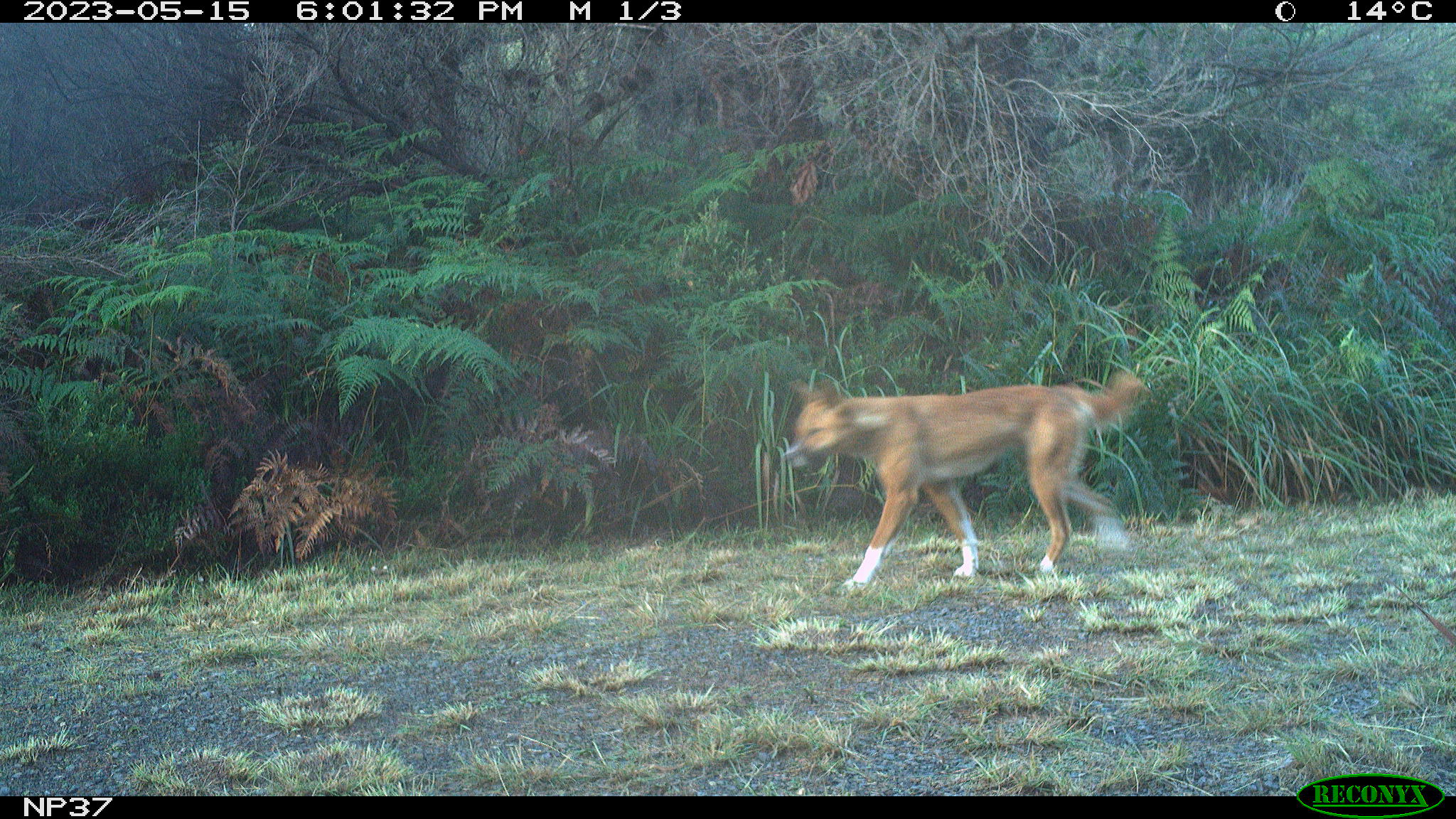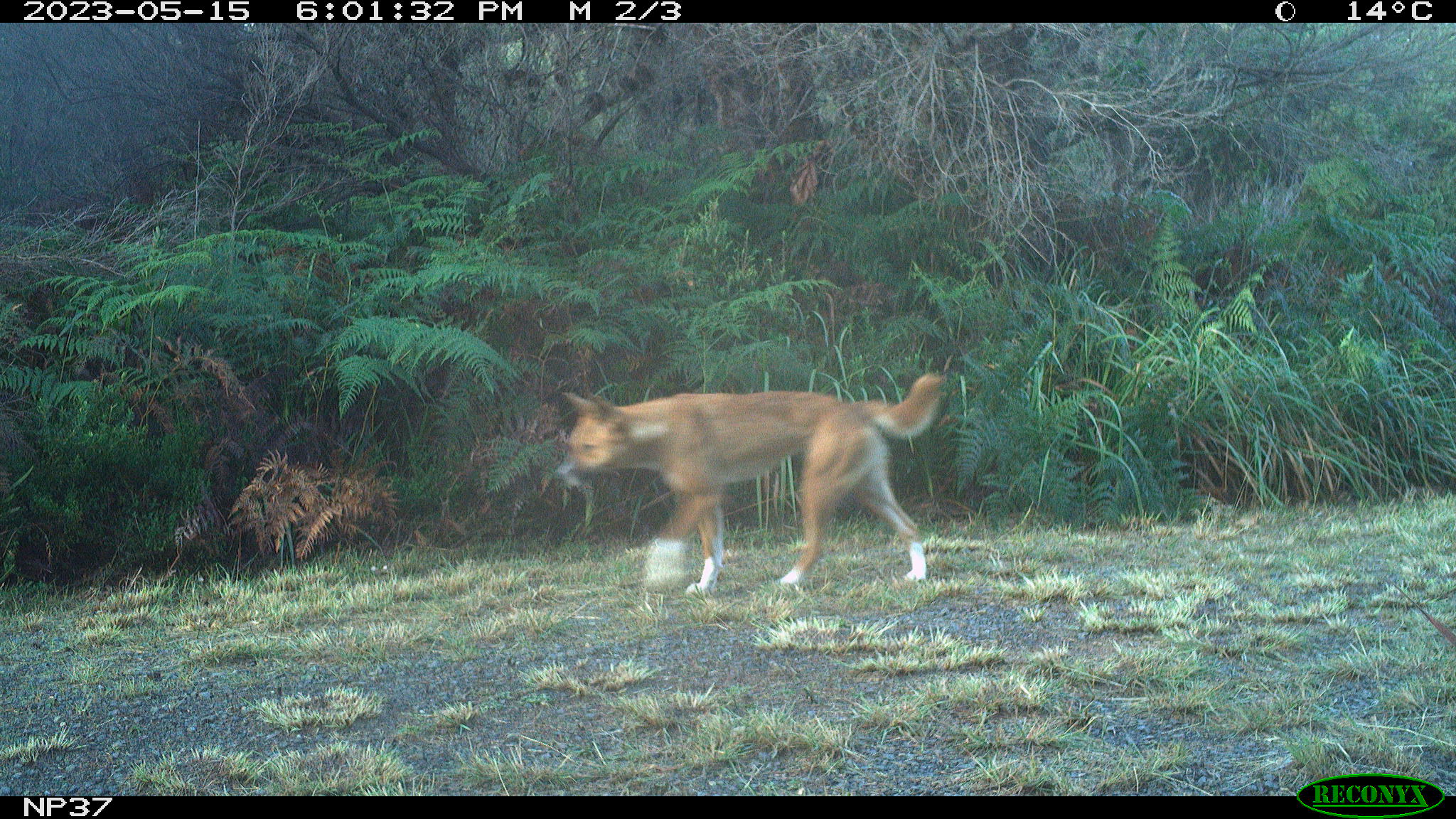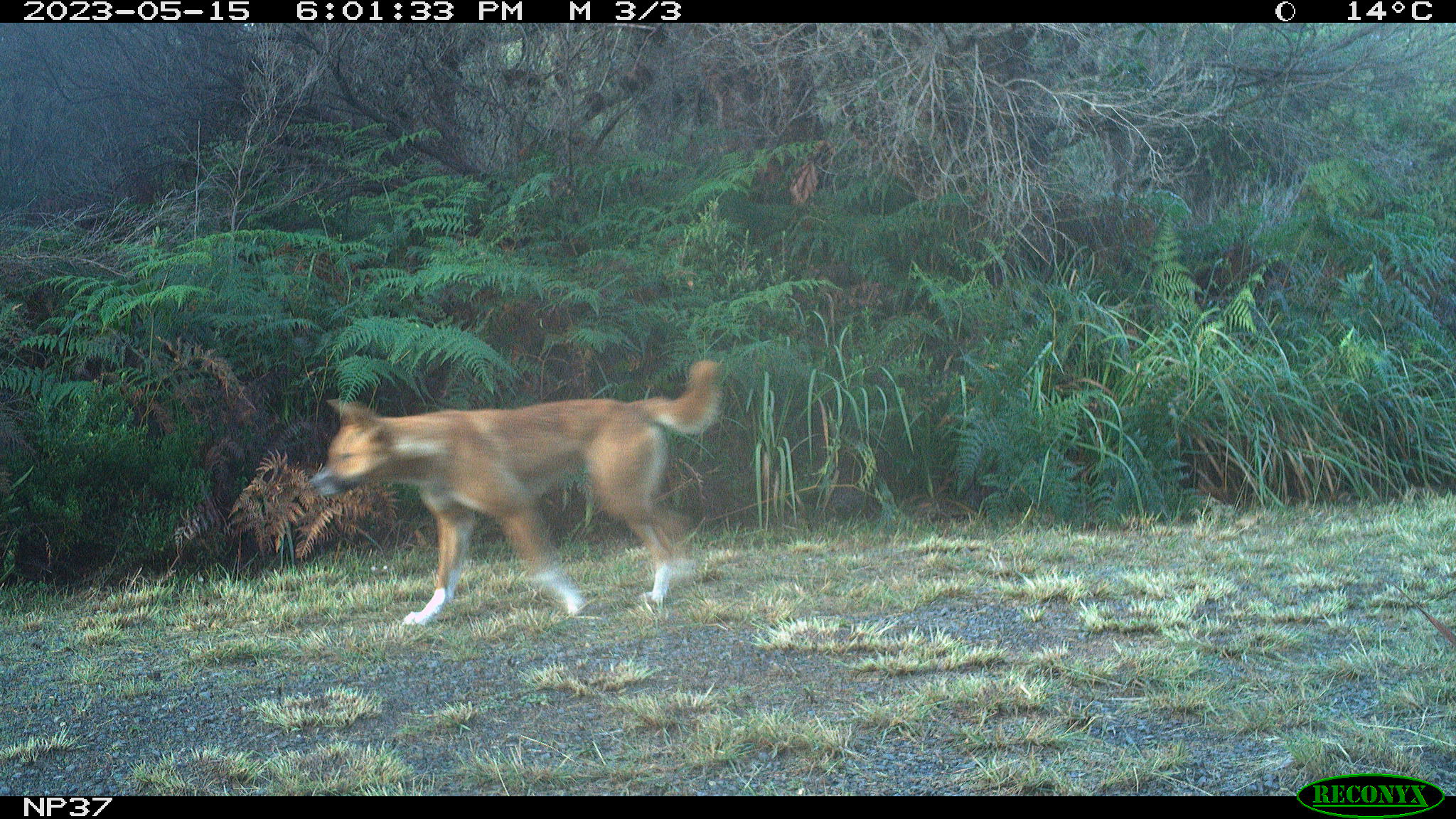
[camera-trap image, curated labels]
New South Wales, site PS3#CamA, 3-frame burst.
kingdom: Animalia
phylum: Chordata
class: Mammalia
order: Carnivora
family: Canidae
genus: Canis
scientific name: Canis familiaris dingo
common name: dingo